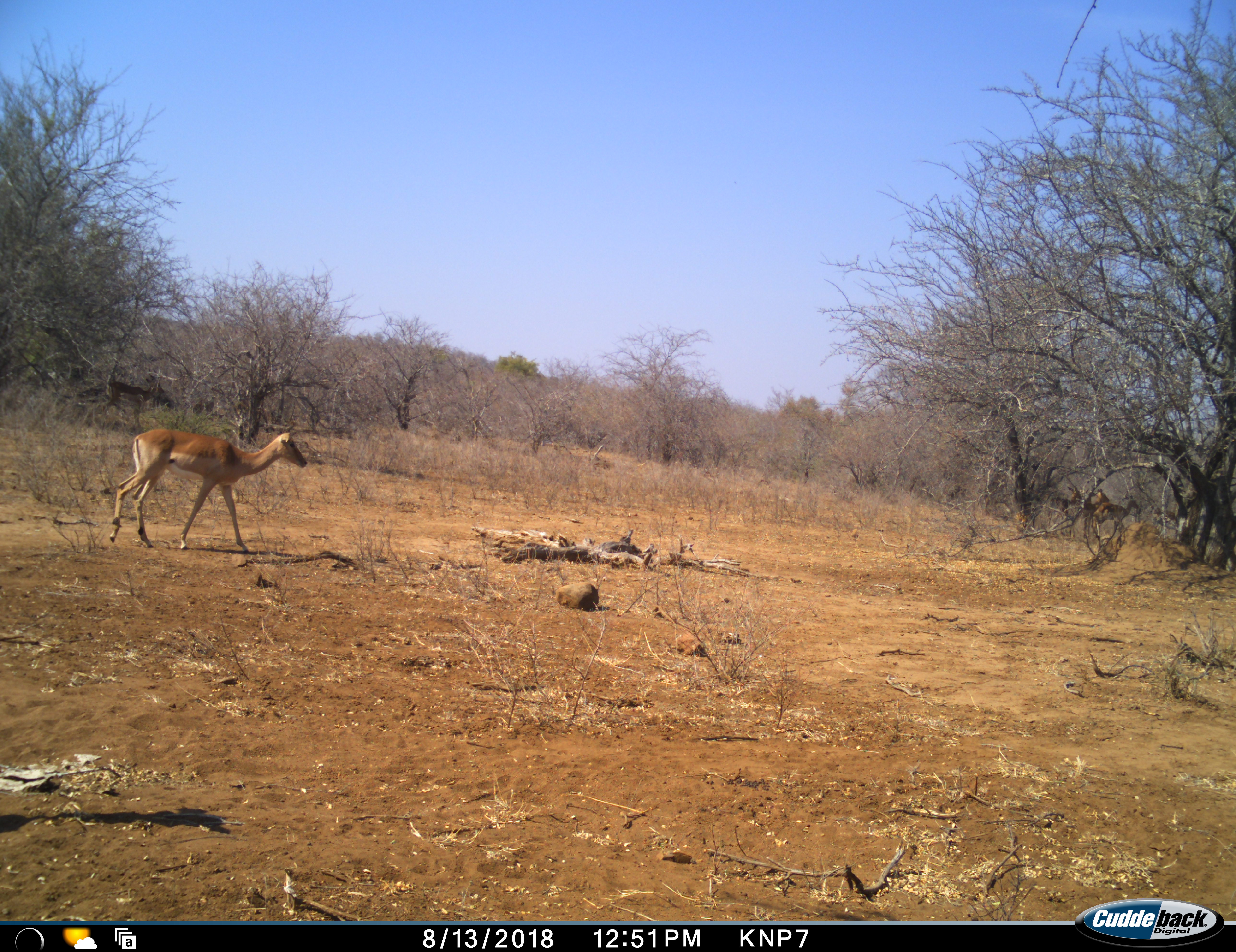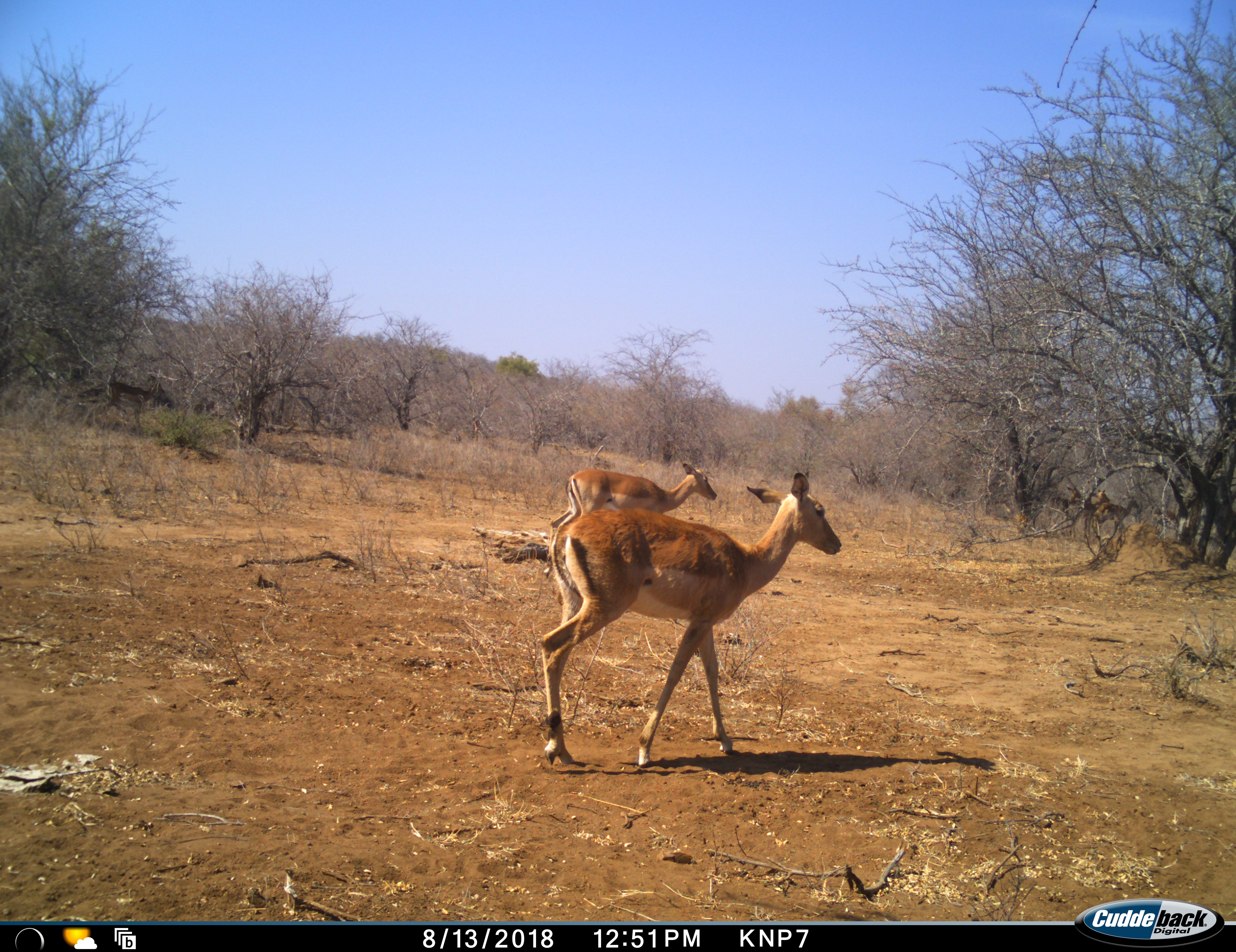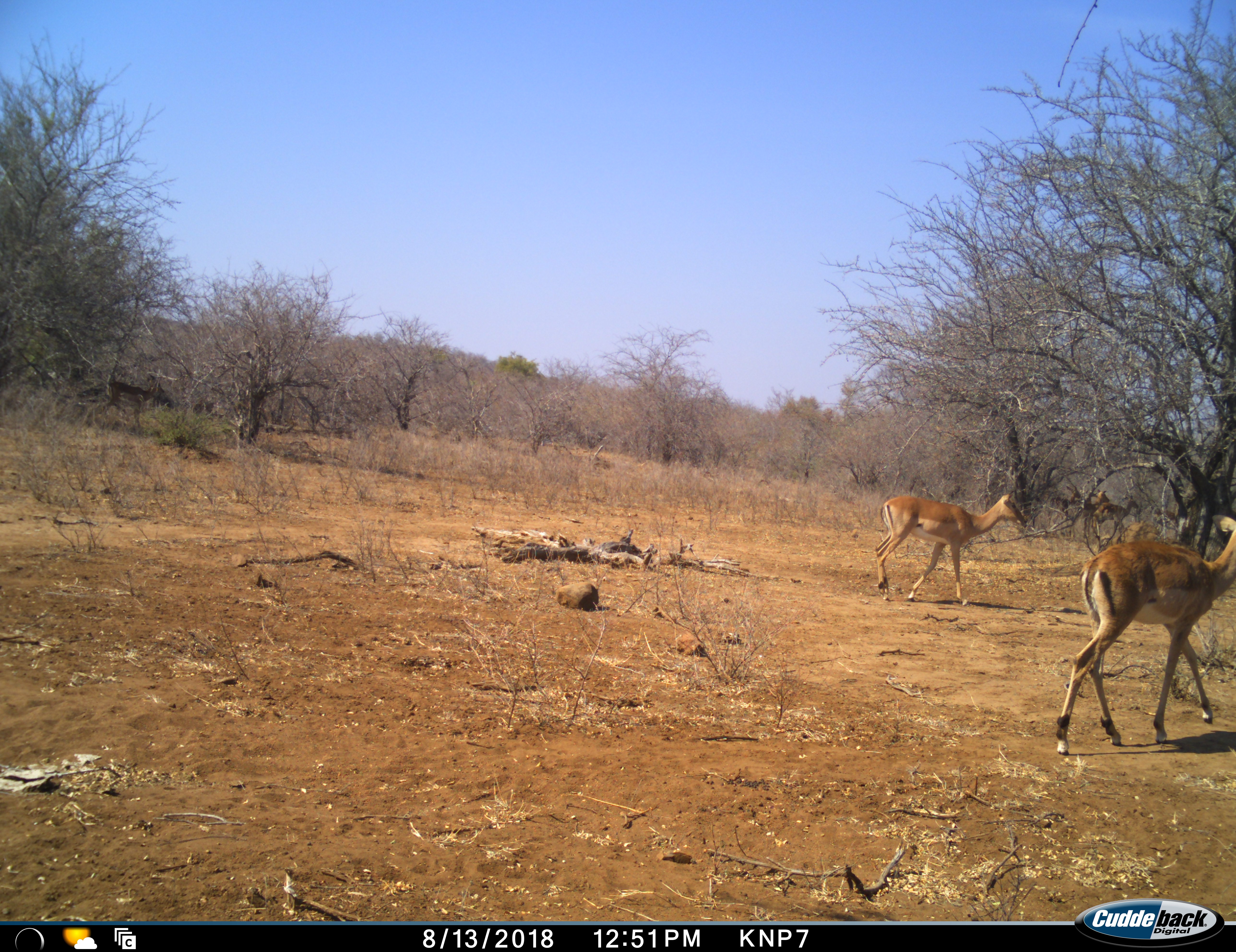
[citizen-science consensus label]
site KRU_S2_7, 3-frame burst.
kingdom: Animalia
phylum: Chordata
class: Mammalia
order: Artiodactyla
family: Bovidae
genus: Aepyceros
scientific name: Aepyceros melampus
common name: impala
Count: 2.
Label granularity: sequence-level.